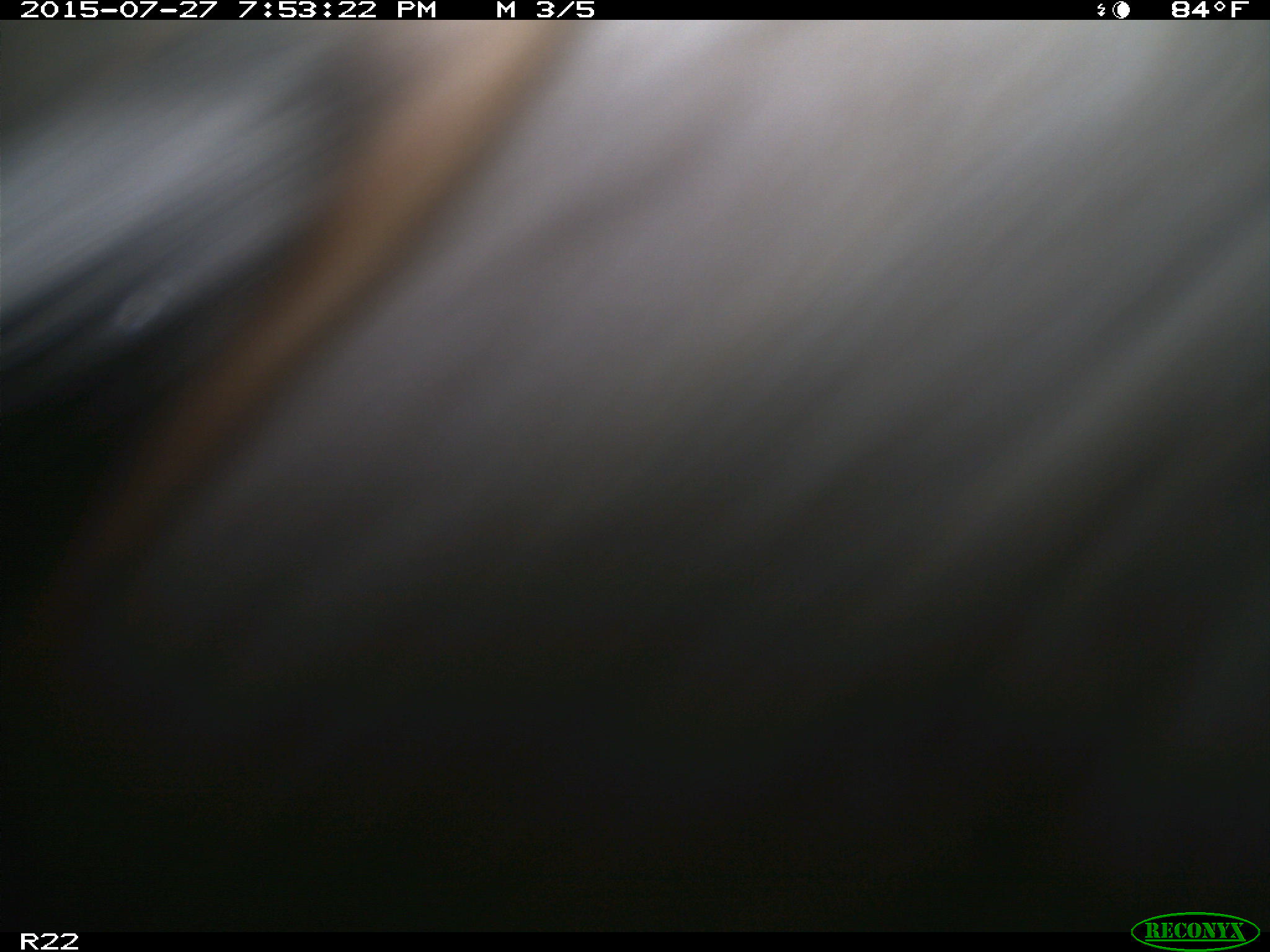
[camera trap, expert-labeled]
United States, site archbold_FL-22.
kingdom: Animalia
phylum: Chordata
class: Mammalia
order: Artiodactyla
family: Bovidae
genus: Bos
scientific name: Bos taurus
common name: domestic cow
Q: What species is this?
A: Bos taurus (domestic cow).